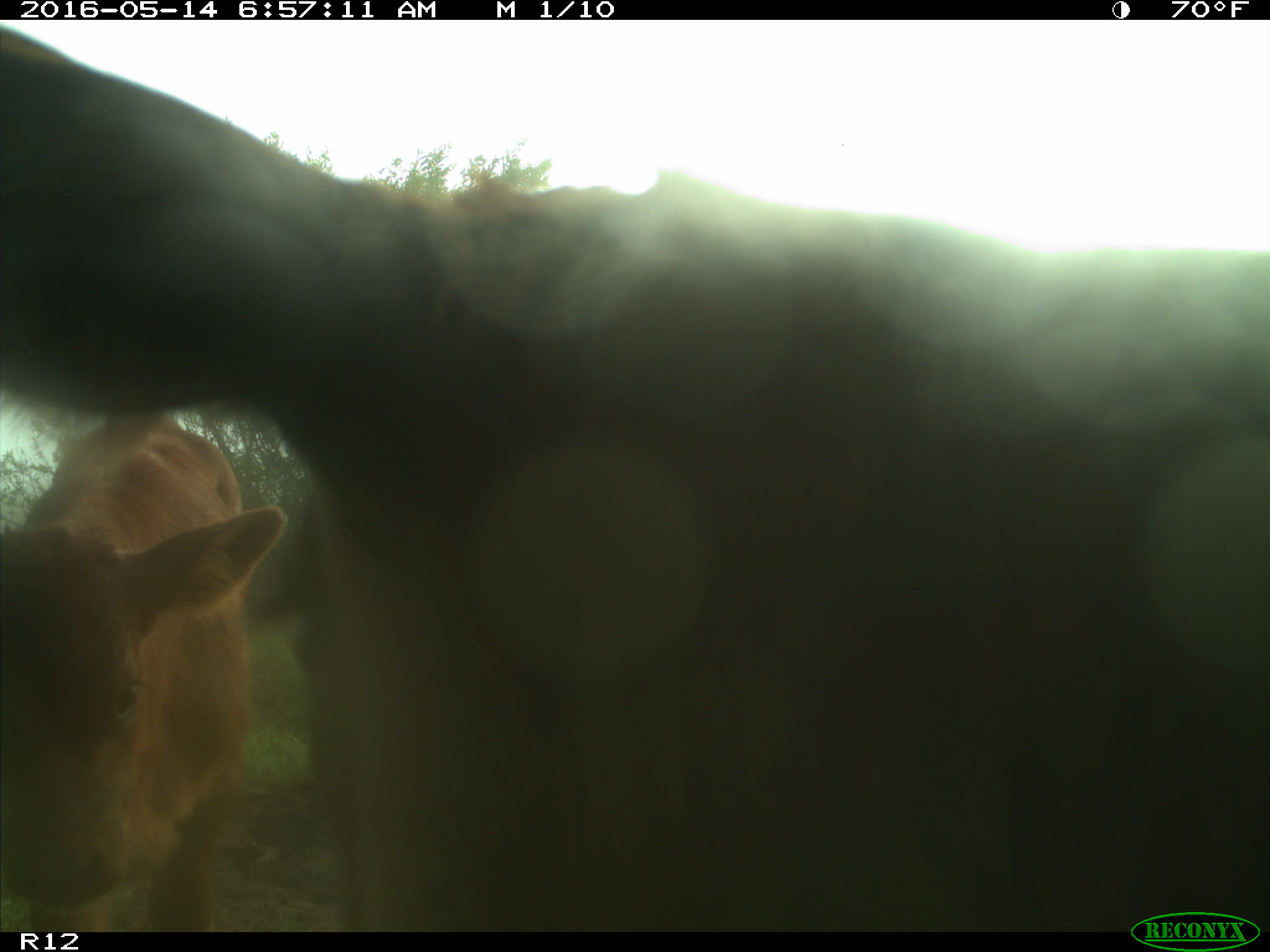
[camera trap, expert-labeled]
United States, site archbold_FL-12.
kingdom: Animalia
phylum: Chordata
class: Mammalia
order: Artiodactyla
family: Bovidae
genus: Bos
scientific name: Bos taurus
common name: domestic cow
Bos taurus (domestic cow).